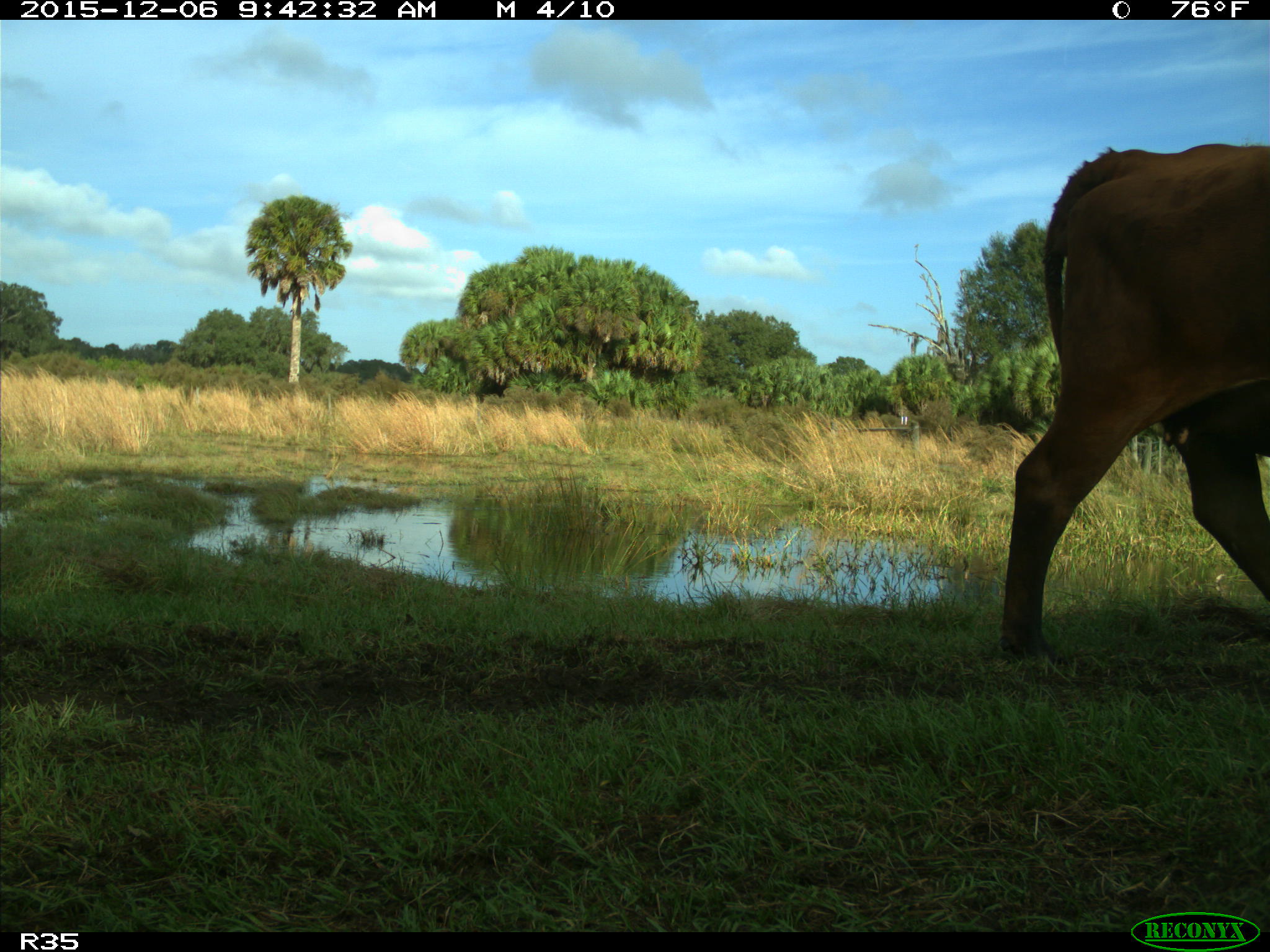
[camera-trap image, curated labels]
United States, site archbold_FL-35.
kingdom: Animalia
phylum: Chordata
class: Mammalia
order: Artiodactyla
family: Bovidae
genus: Bos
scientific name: Bos taurus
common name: domestic cow